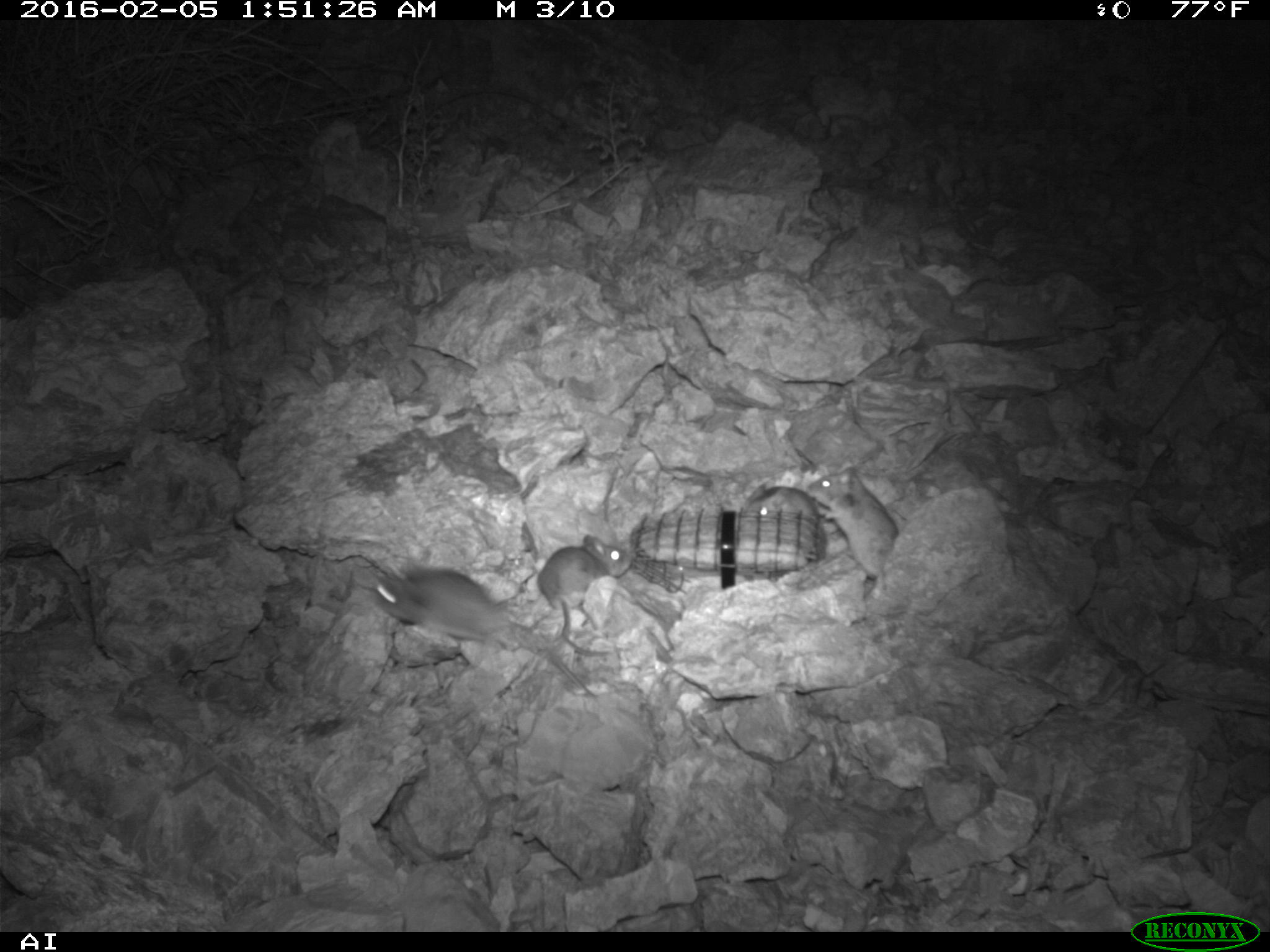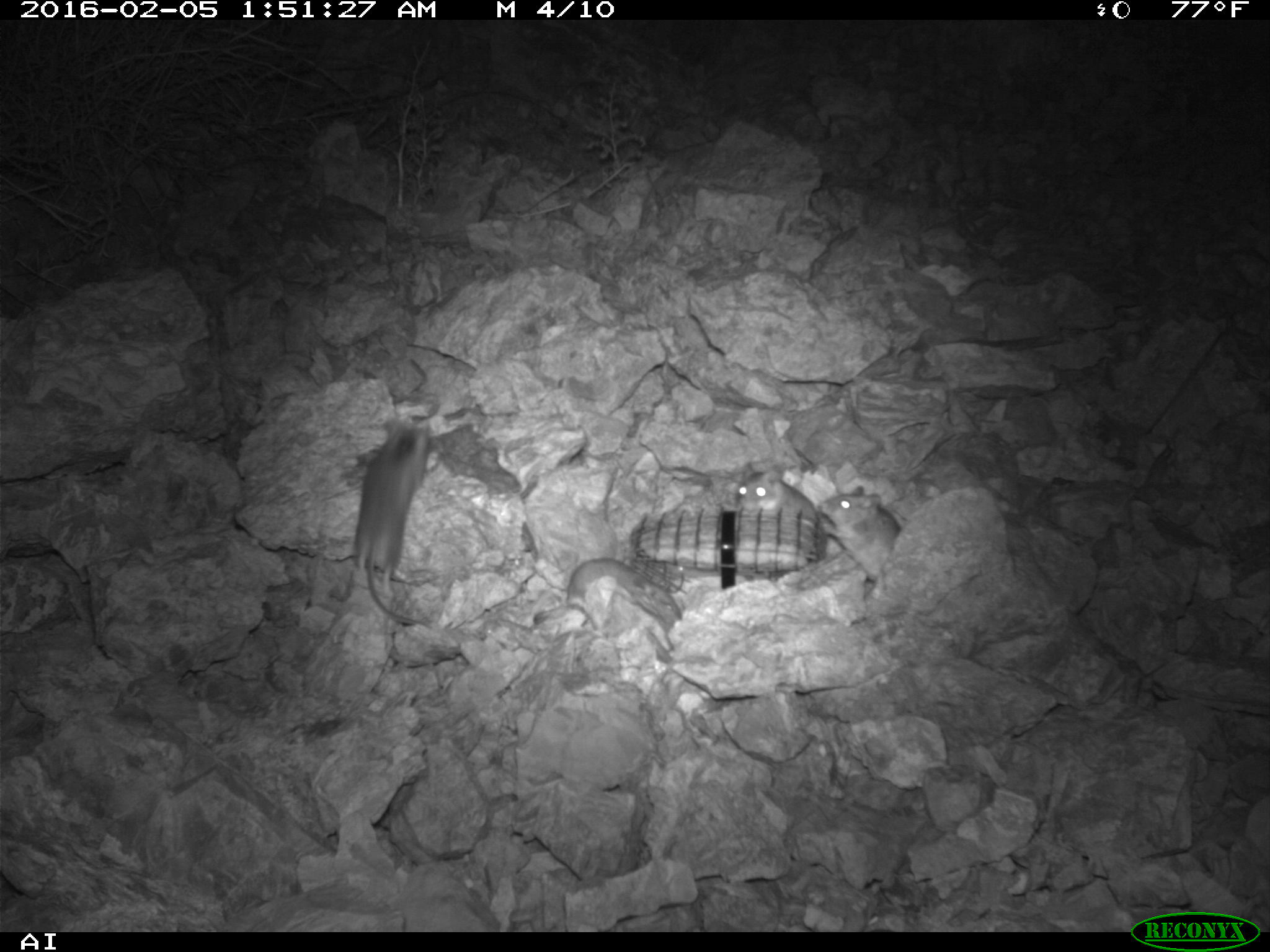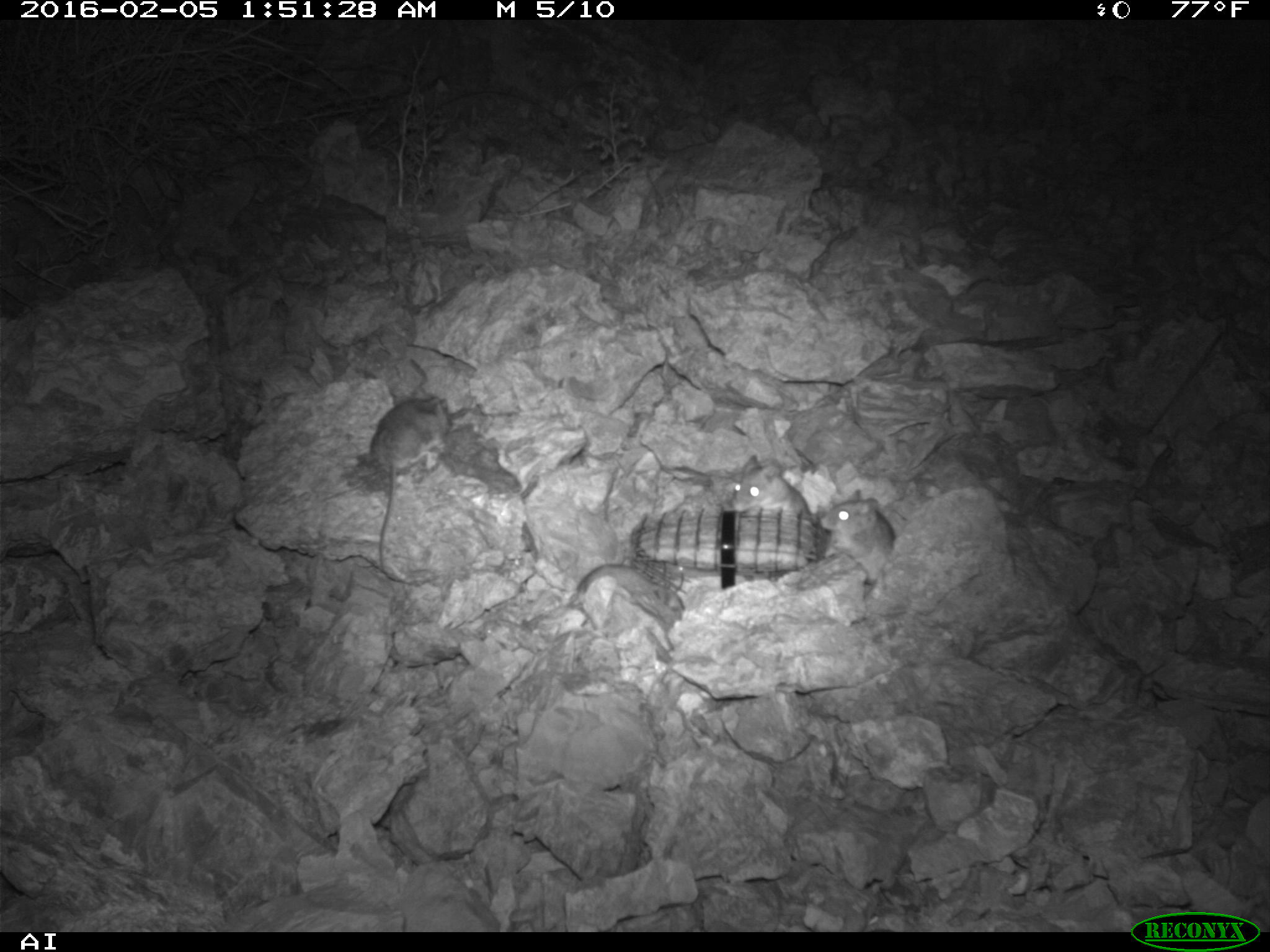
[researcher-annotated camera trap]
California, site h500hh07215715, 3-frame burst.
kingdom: Animalia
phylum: Chordata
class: Mammalia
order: Rodentia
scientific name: Rodentia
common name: rodent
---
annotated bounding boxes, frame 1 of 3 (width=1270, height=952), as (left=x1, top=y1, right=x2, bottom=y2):
rodent: (left=373, top=562, right=598, bottom=699); (left=535, top=532, right=635, bottom=657); (left=806, top=467, right=900, bottom=594); (left=742, top=481, right=823, bottom=519)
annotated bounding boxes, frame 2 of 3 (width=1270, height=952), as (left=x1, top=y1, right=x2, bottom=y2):
rodent: (left=353, top=422, right=429, bottom=627); (left=533, top=557, right=682, bottom=623); (left=818, top=485, right=902, bottom=581); (left=737, top=462, right=817, bottom=521)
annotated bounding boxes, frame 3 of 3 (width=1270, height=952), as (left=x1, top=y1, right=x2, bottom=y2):
rodent: (left=369, top=387, right=448, bottom=571); (left=819, top=489, right=895, bottom=585); (left=577, top=563, right=686, bottom=628); (left=730, top=454, right=816, bottom=522)